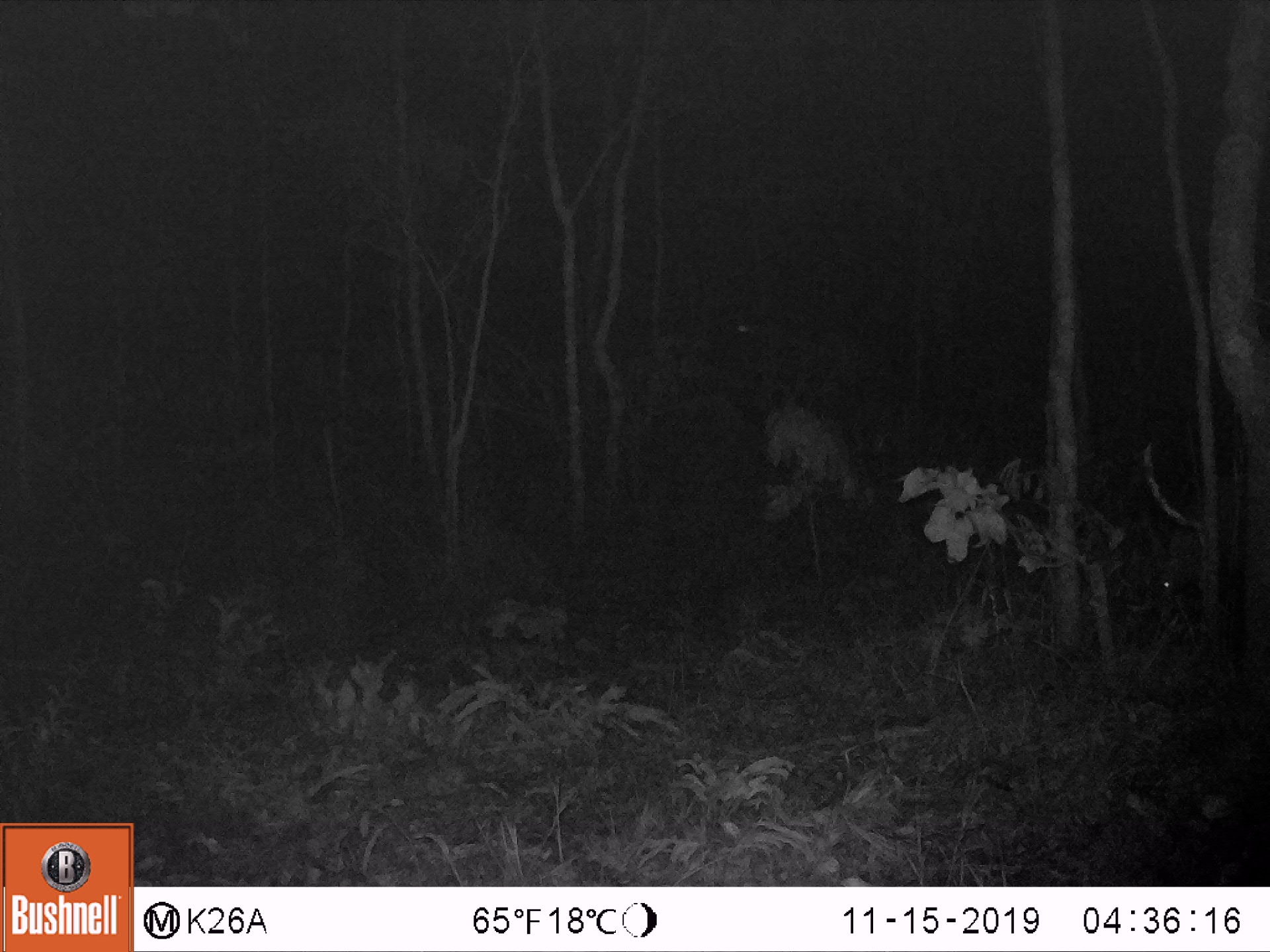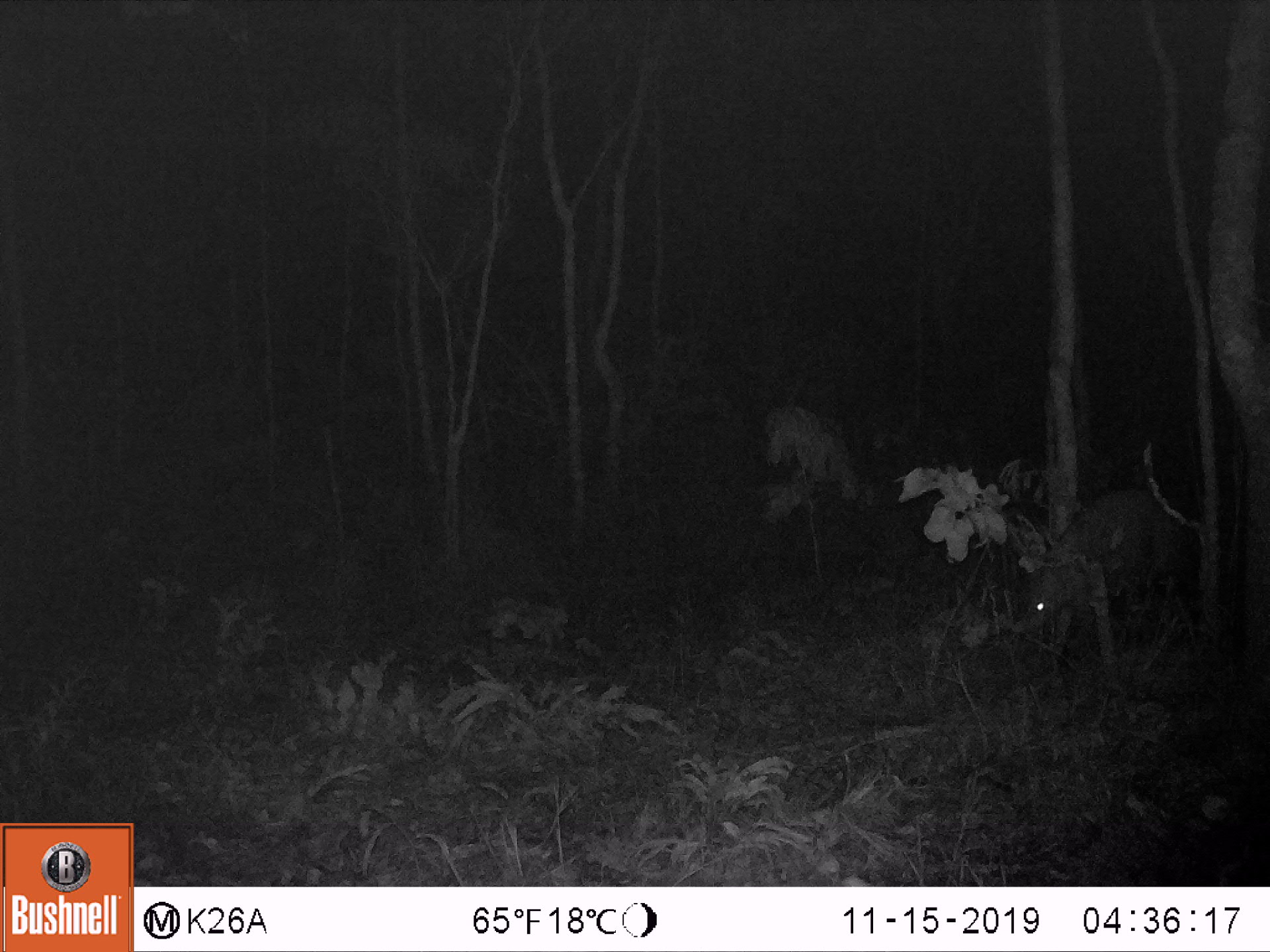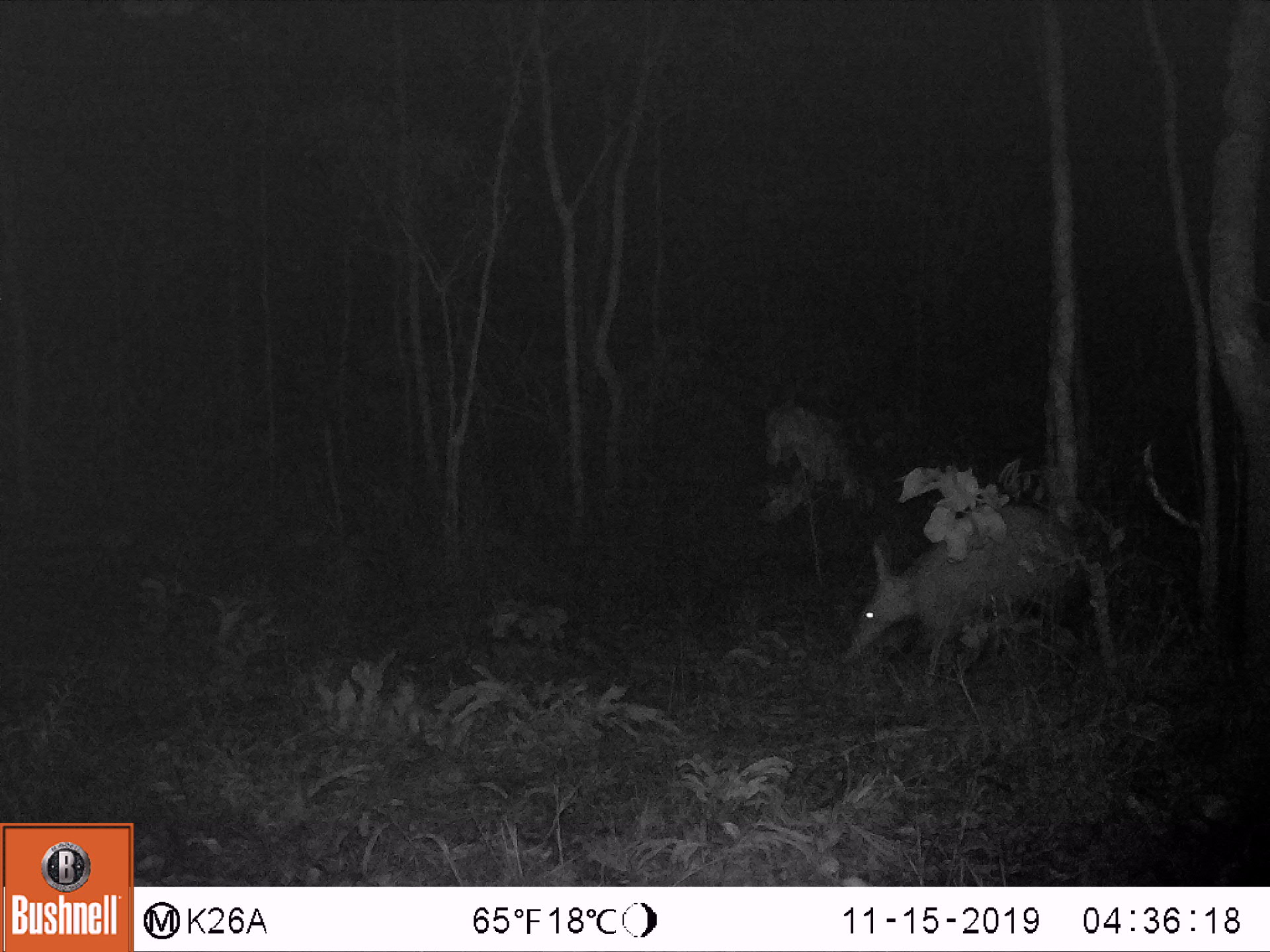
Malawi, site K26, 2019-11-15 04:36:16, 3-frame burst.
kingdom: Animalia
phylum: Chordata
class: Mammalia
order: Tubulidentata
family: Orycteropodidae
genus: Orycteropus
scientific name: Orycteropus afer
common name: aardvark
Aardvark (Orycteropus afer), count 1.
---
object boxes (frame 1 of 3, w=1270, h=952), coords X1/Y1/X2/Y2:
aardvark: 1153/533/1202/641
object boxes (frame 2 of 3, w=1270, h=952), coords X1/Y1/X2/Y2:
aardvark: 1021/495/1165/652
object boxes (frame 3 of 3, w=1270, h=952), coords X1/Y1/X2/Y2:
aardvark: 832/512/1097/686